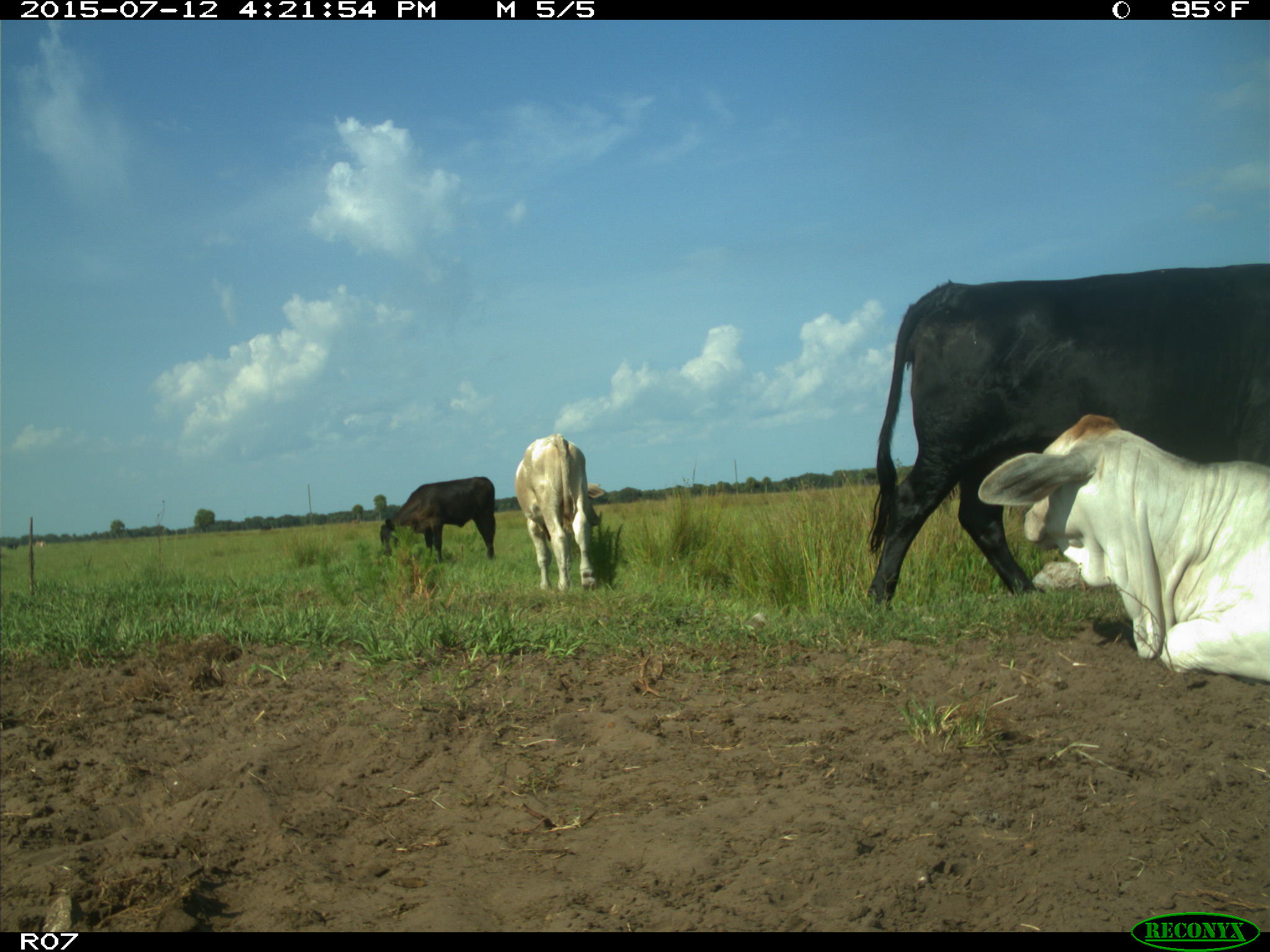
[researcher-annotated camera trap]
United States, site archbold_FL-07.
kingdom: Animalia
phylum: Chordata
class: Mammalia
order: Artiodactyla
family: Bovidae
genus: Bos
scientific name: Bos taurus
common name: domestic cow